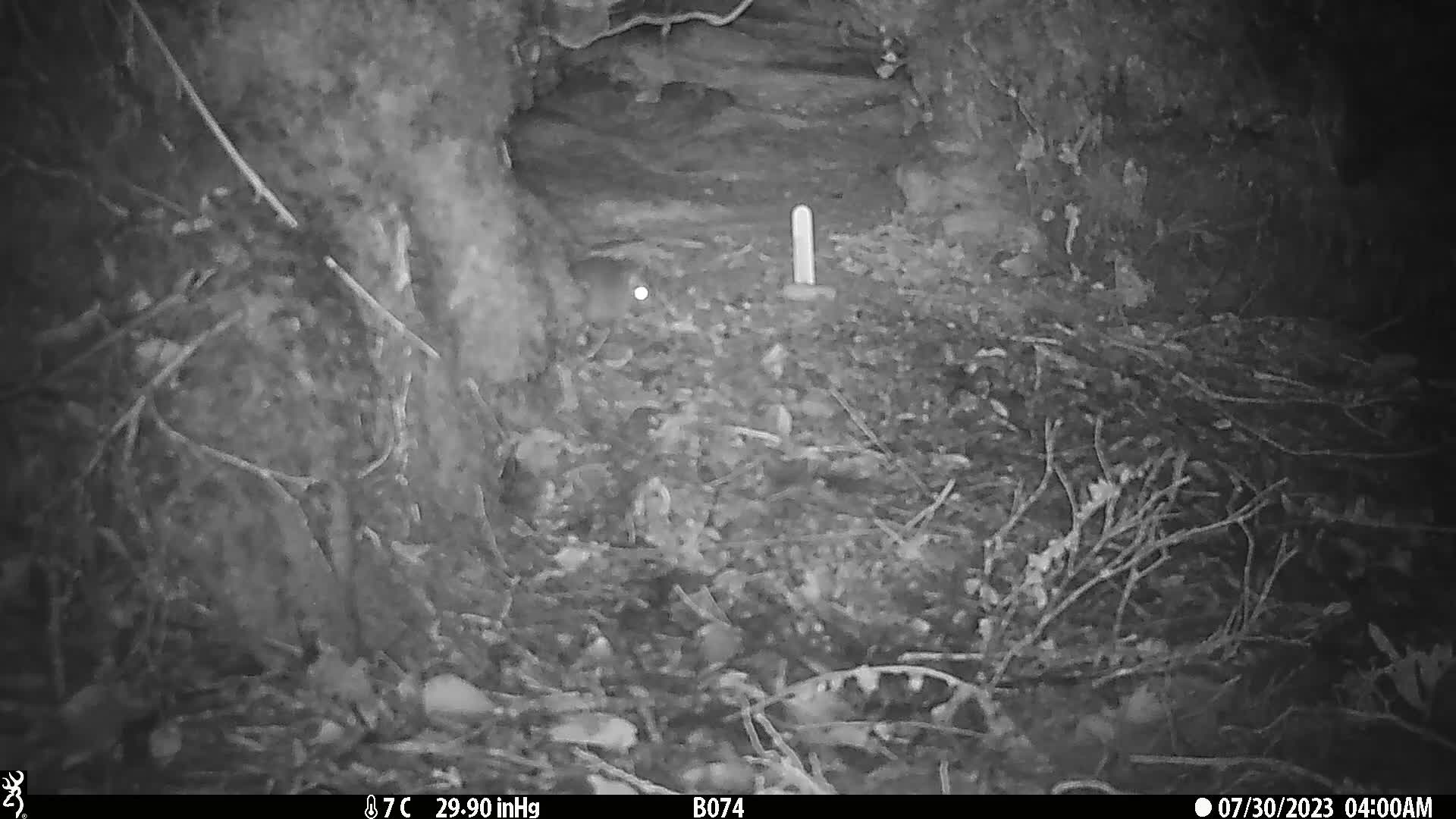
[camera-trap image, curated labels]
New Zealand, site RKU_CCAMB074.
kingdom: Animalia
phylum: Chordata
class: Mammalia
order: Rodentia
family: Muridae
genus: Rattus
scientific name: Rattus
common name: rat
Rat (Rattus).